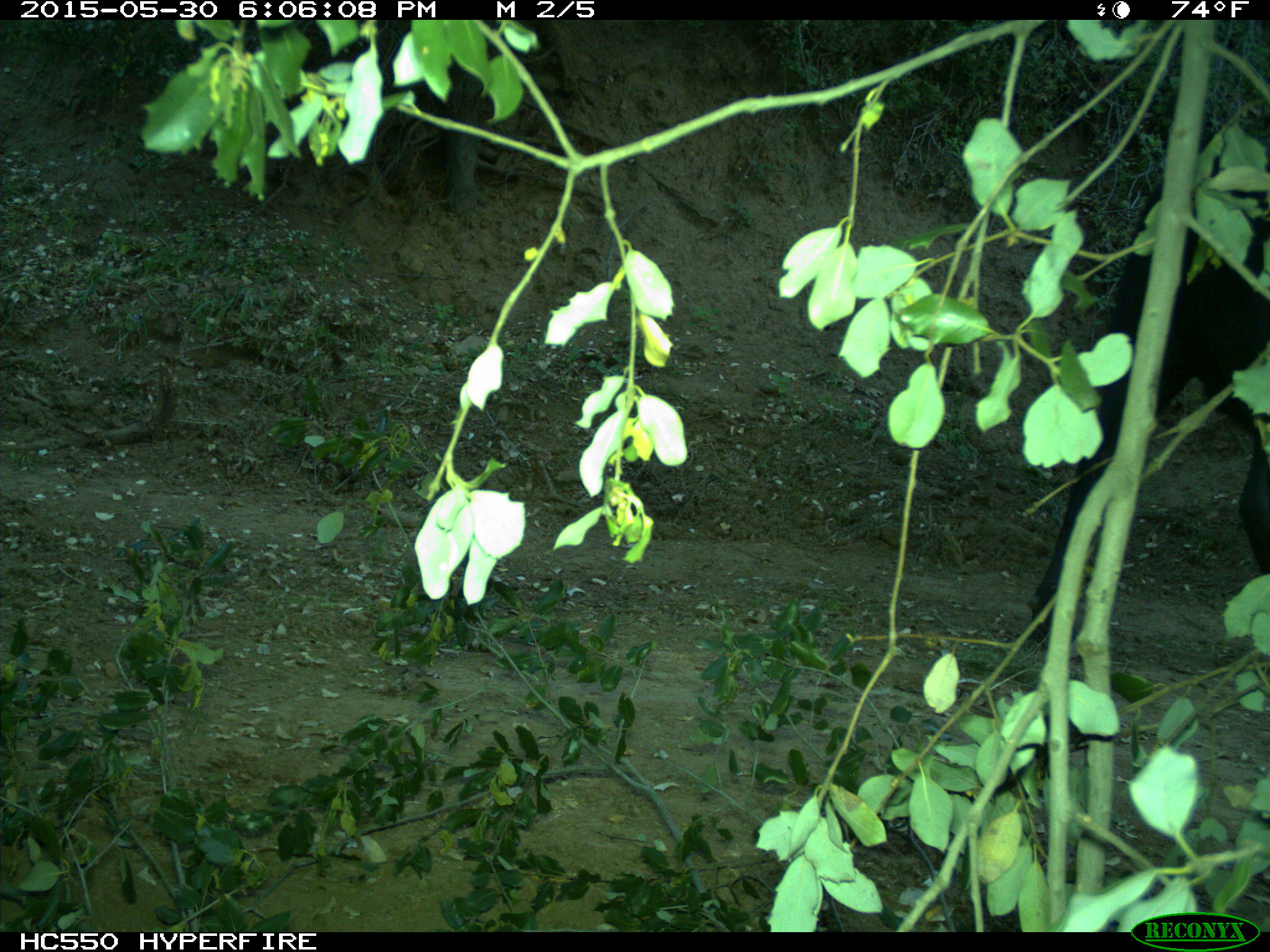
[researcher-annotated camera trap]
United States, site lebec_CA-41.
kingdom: Animalia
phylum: Chordata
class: Mammalia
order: Artiodactyla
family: Bovidae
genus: Bos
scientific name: Bos taurus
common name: domestic cow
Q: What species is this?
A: Bos taurus (domestic cow).